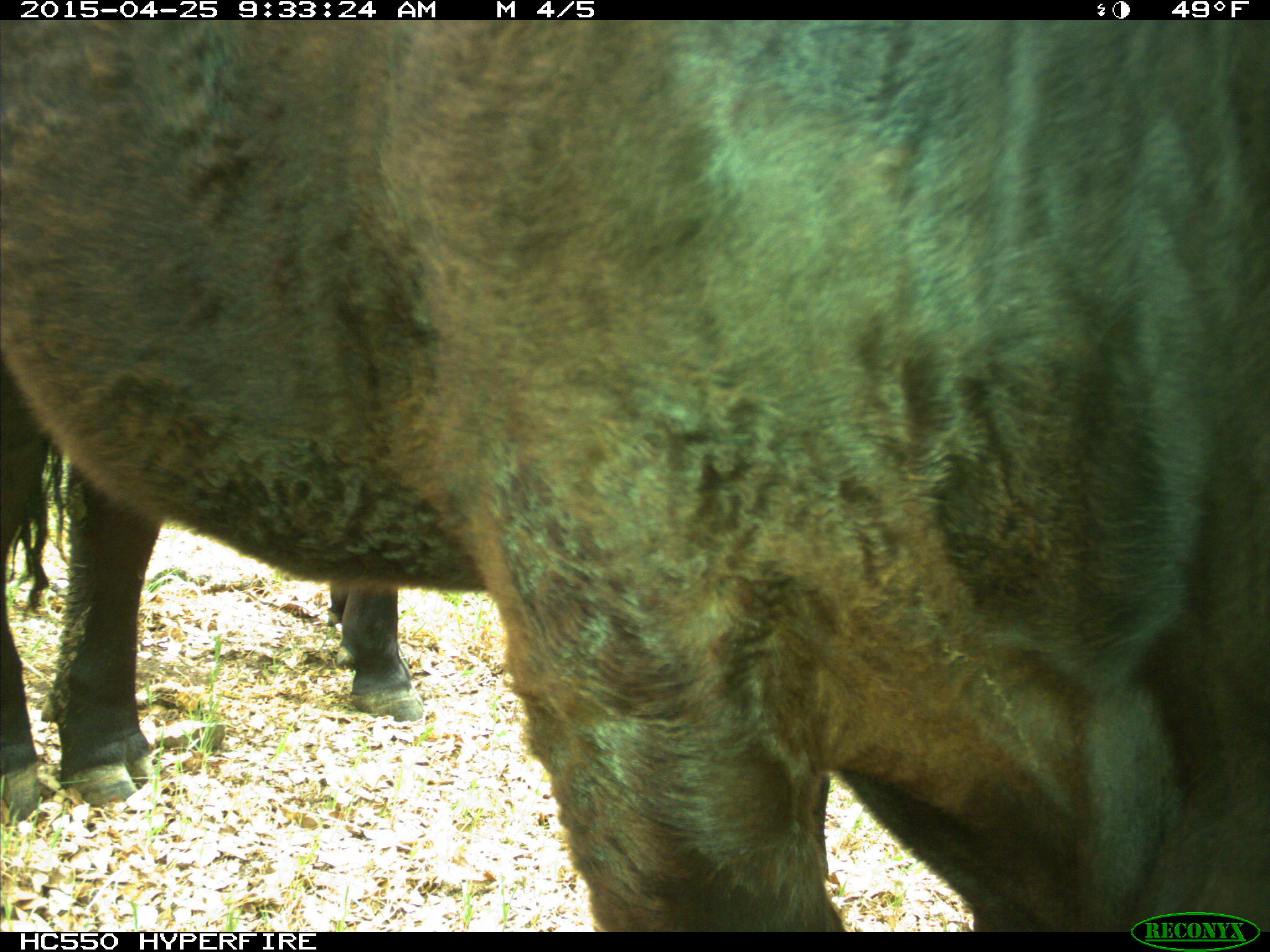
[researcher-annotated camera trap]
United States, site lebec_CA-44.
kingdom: Animalia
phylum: Chordata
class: Mammalia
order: Artiodactyla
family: Suidae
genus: Sus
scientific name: Sus scrofa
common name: wild boar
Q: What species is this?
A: Sus scrofa (wild boar).